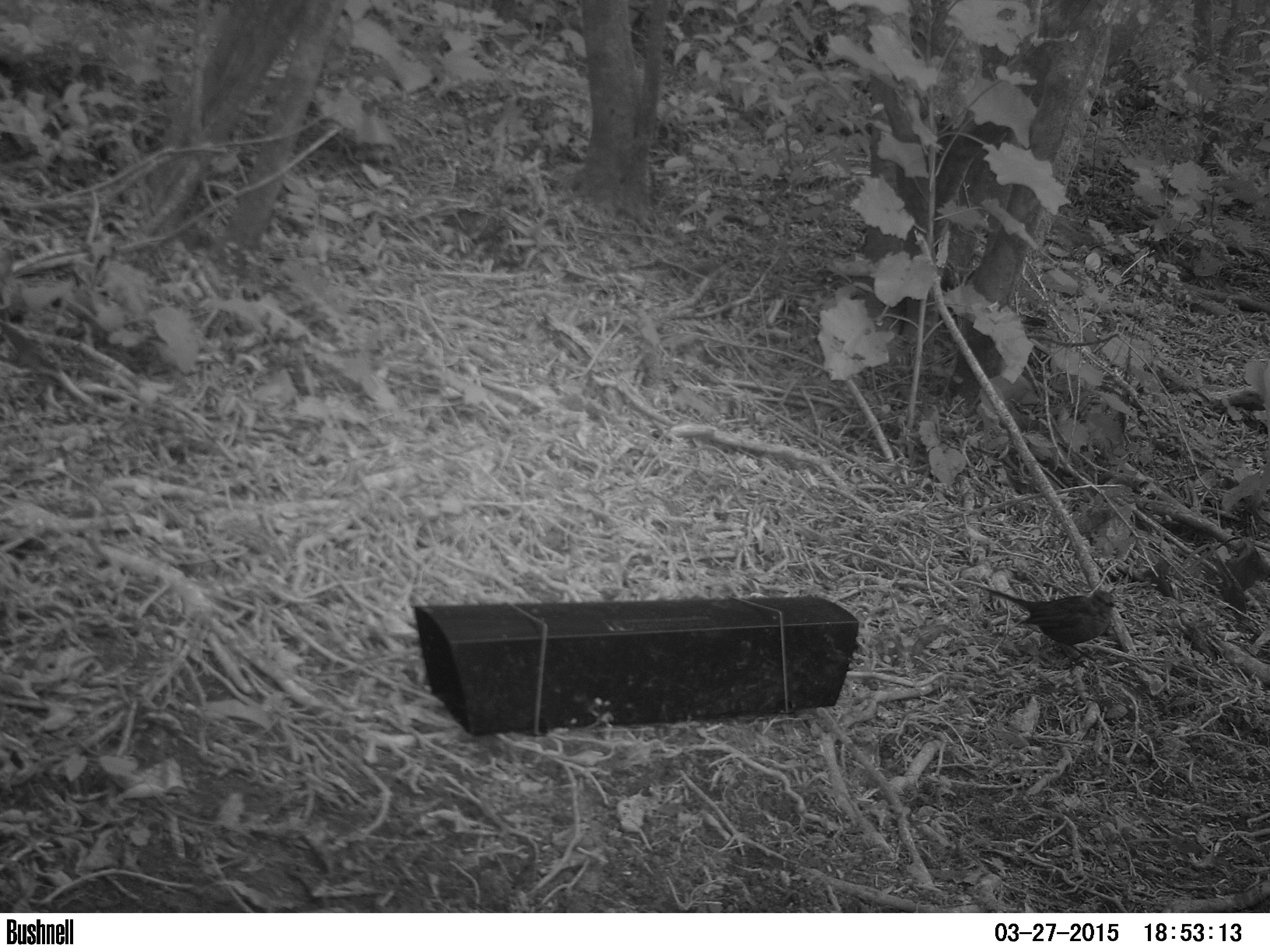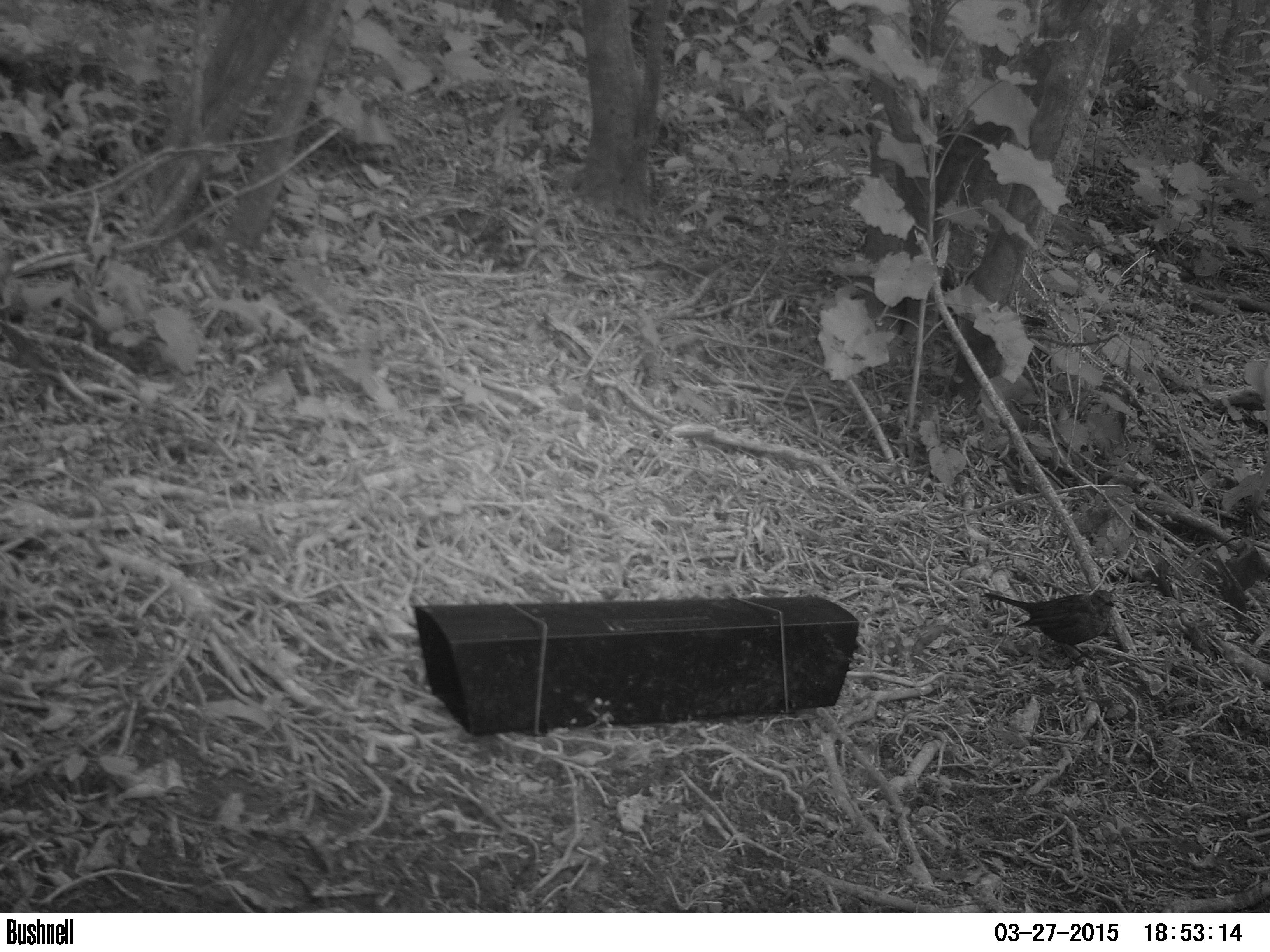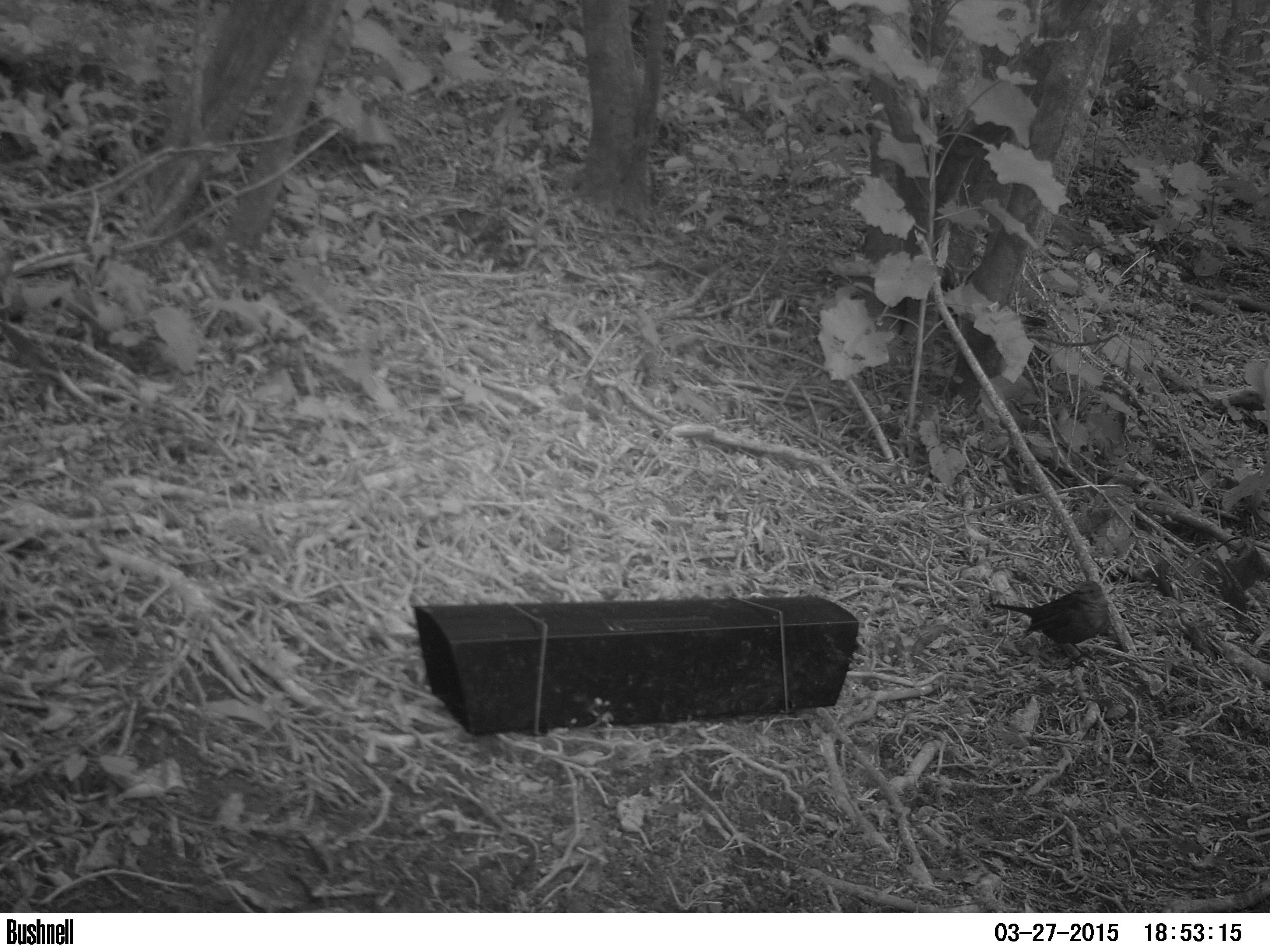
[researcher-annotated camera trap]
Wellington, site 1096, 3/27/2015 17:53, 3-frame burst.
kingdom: Animalia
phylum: Chordata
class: Aves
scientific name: Aves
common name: bird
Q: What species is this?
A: Bird (Aves).